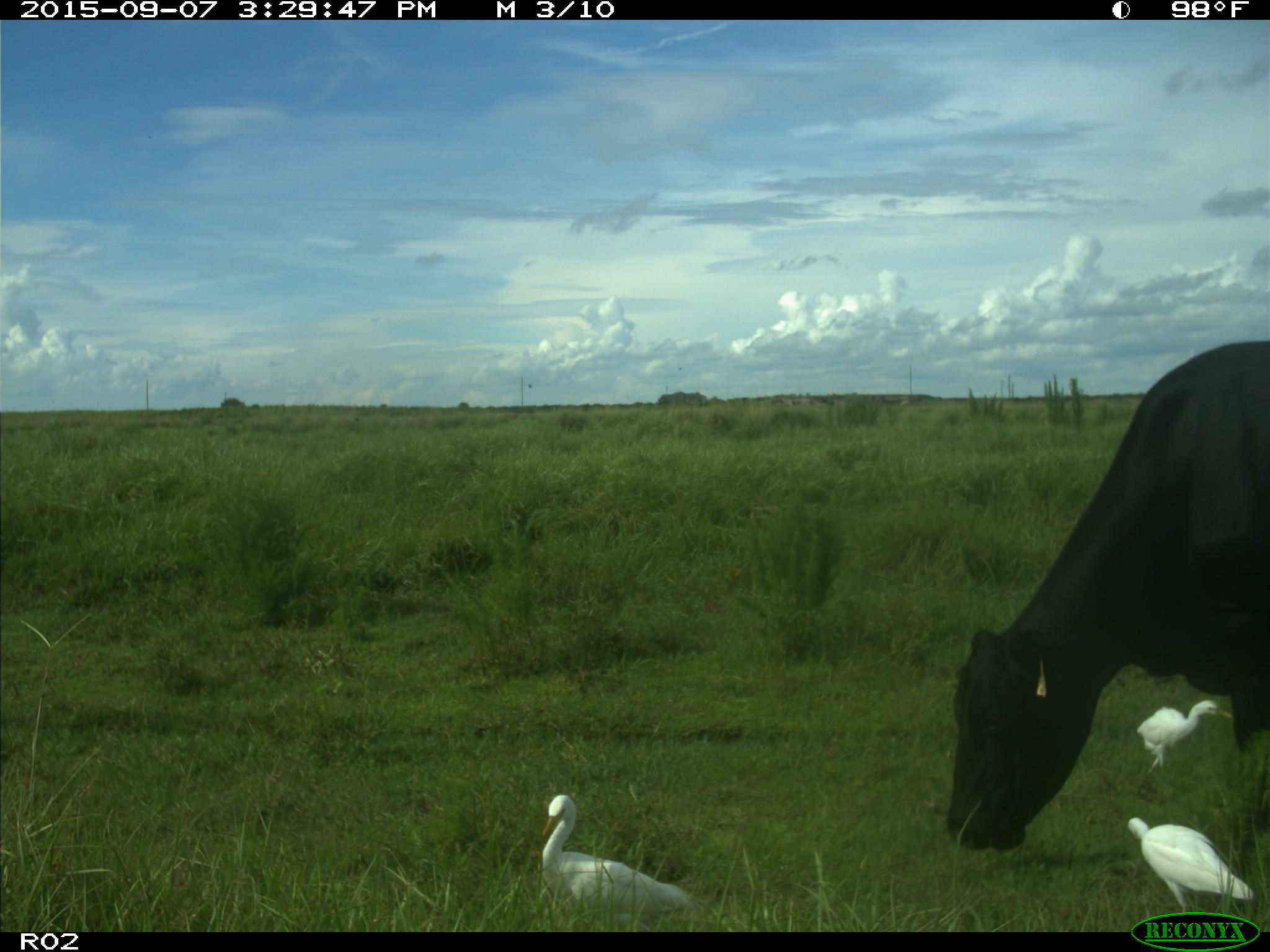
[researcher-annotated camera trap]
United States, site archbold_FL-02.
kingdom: Animalia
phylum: Chordata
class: Mammalia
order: Artiodactyla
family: Bovidae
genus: Bos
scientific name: Bos taurus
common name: domestic cow